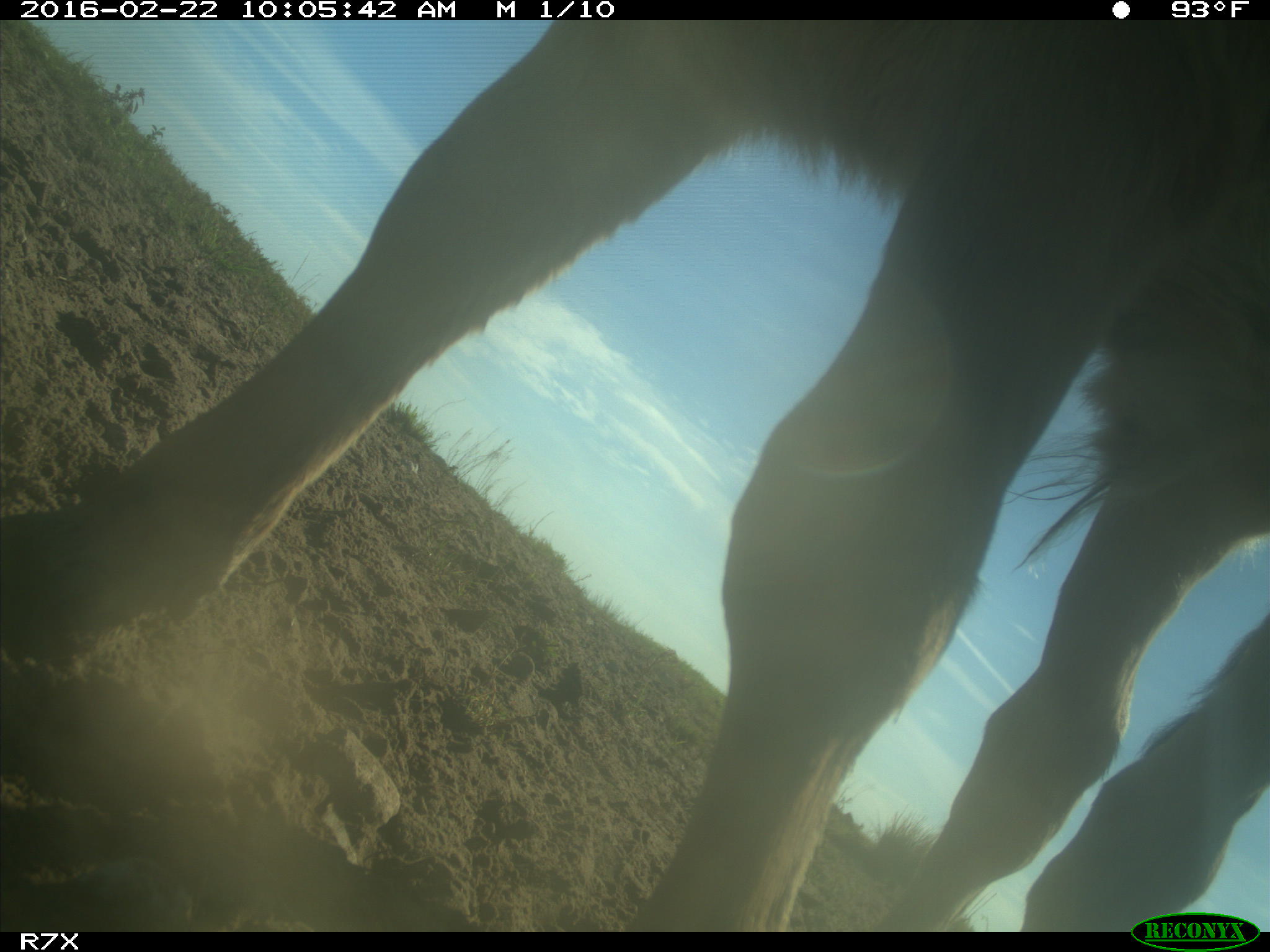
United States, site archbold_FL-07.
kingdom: Animalia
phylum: Chordata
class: Mammalia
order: Artiodactyla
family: Bovidae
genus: Bos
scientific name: Bos taurus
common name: domestic cow